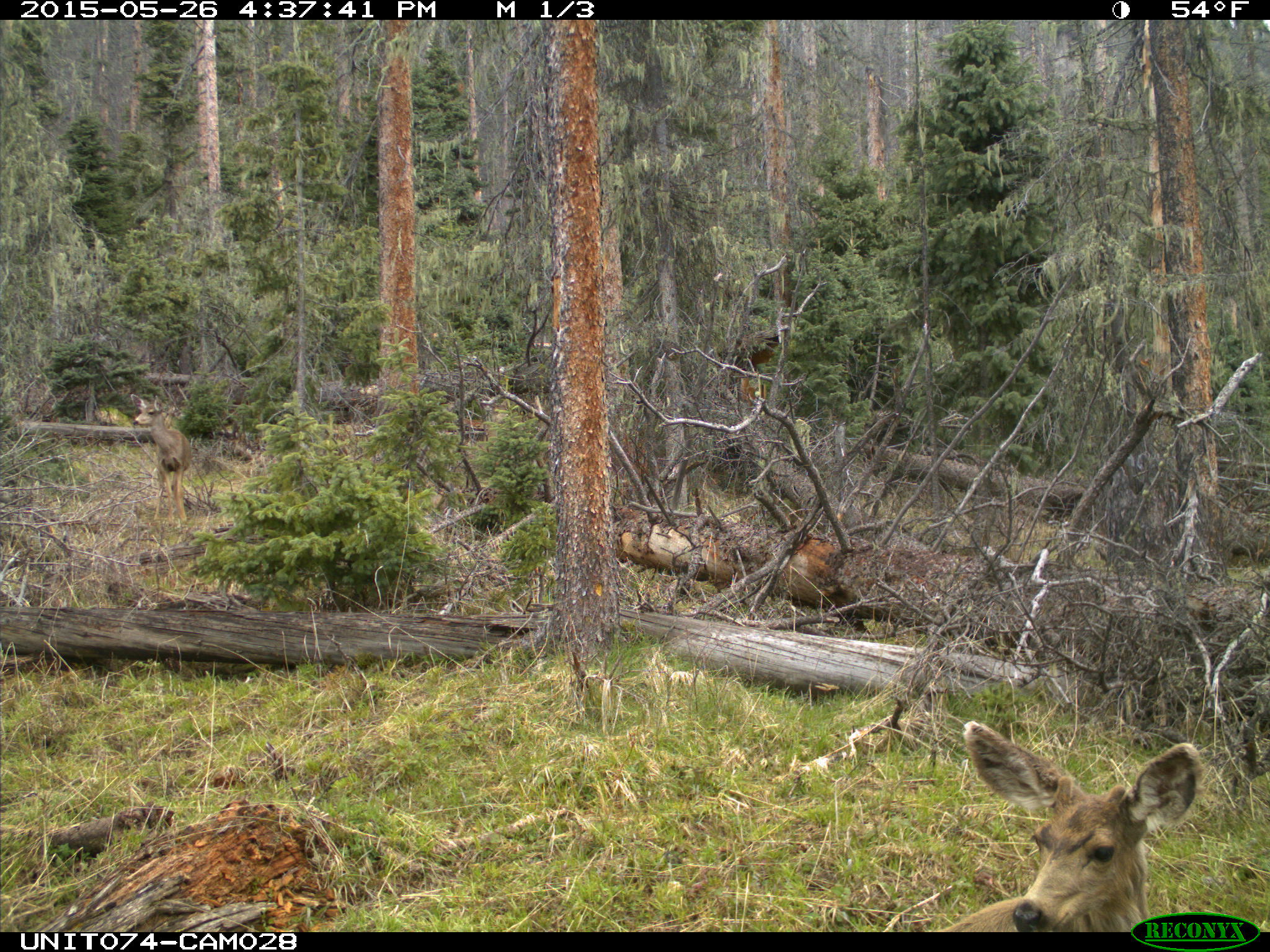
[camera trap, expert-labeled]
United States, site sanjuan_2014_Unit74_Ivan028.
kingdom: Animalia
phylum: Chordata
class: Mammalia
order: Artiodactyla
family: Cervidae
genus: Odocoileus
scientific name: Odocoileus hemionus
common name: mule deer